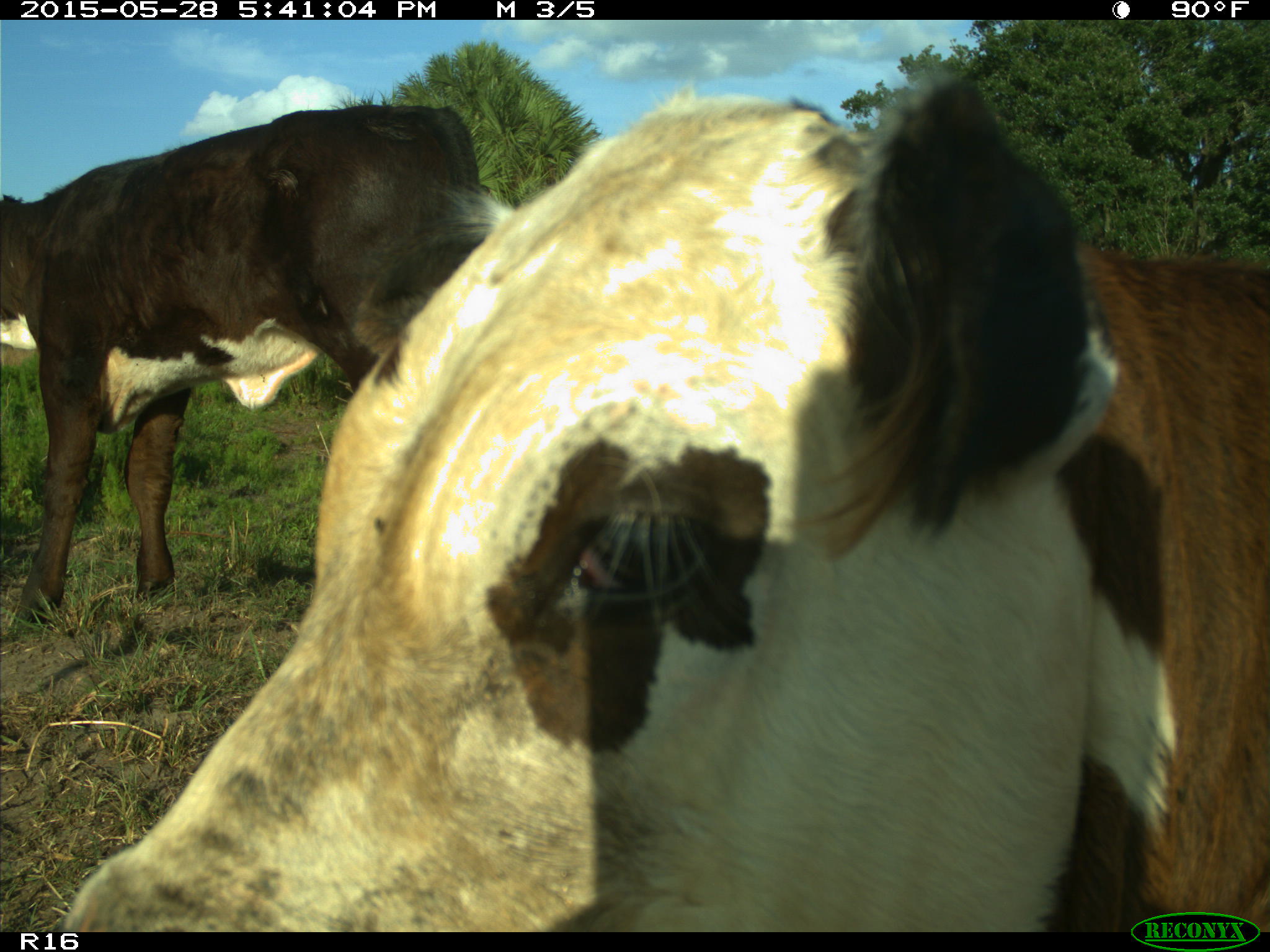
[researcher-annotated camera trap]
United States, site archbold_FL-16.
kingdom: Animalia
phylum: Chordata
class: Mammalia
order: Artiodactyla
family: Bovidae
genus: Bos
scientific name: Bos taurus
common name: domestic cow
Bos taurus (domestic cow).